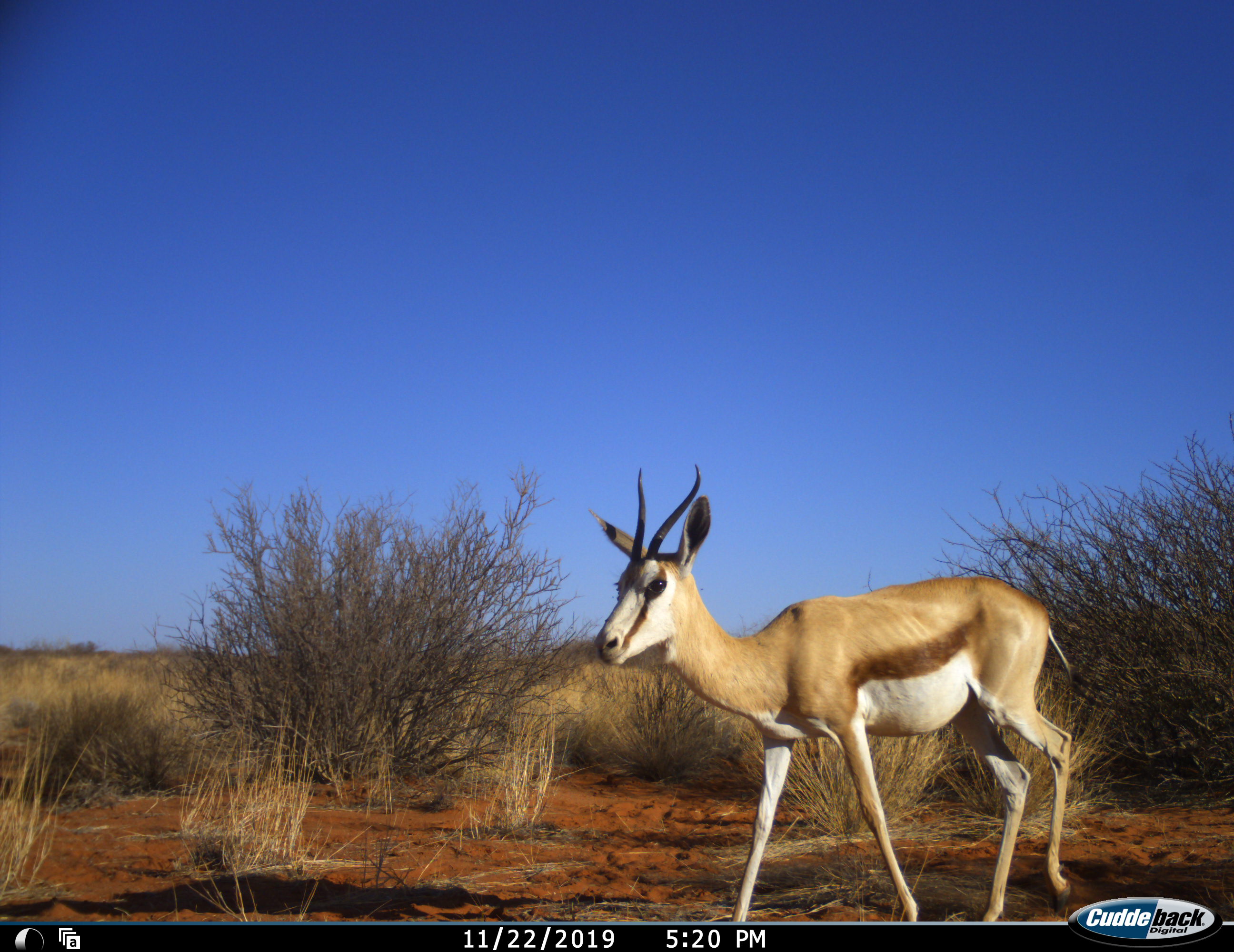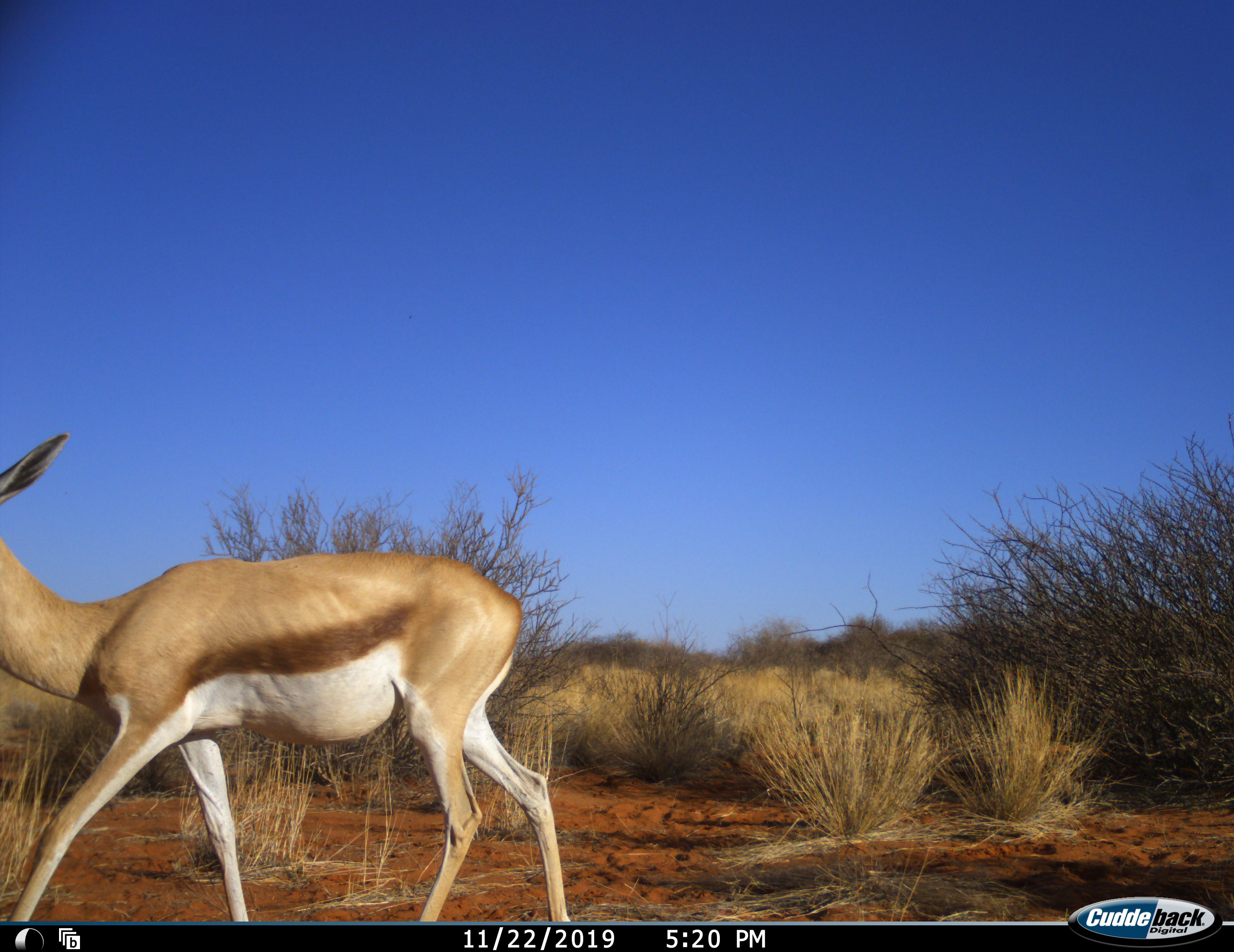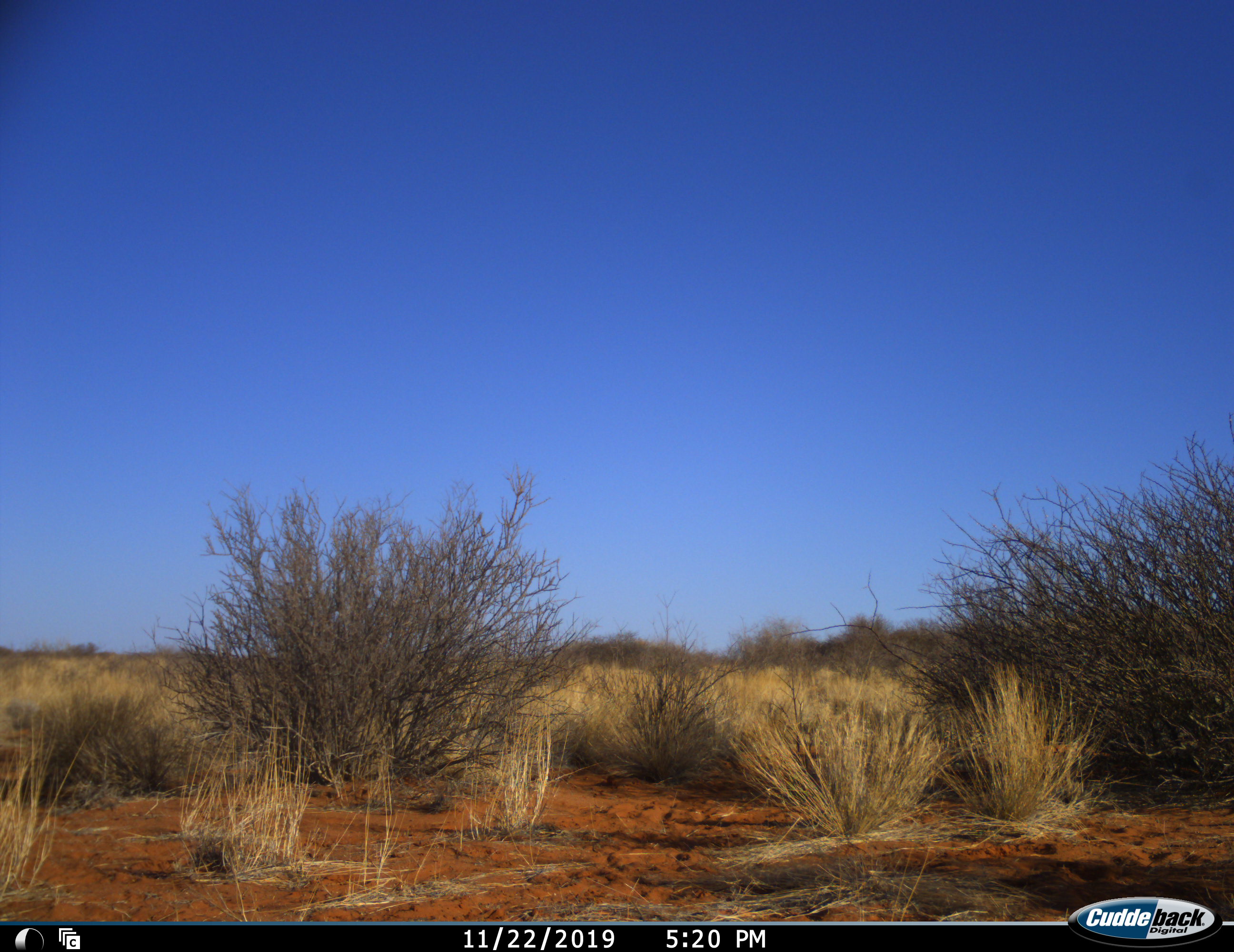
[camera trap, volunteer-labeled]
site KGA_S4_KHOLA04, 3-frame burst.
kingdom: Animalia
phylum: Chordata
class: Mammalia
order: Artiodactyla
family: Bovidae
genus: Antidorcas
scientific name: Antidorcas marsupialis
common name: springbok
Springbok (Antidorcas marsupialis), count 1. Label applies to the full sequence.